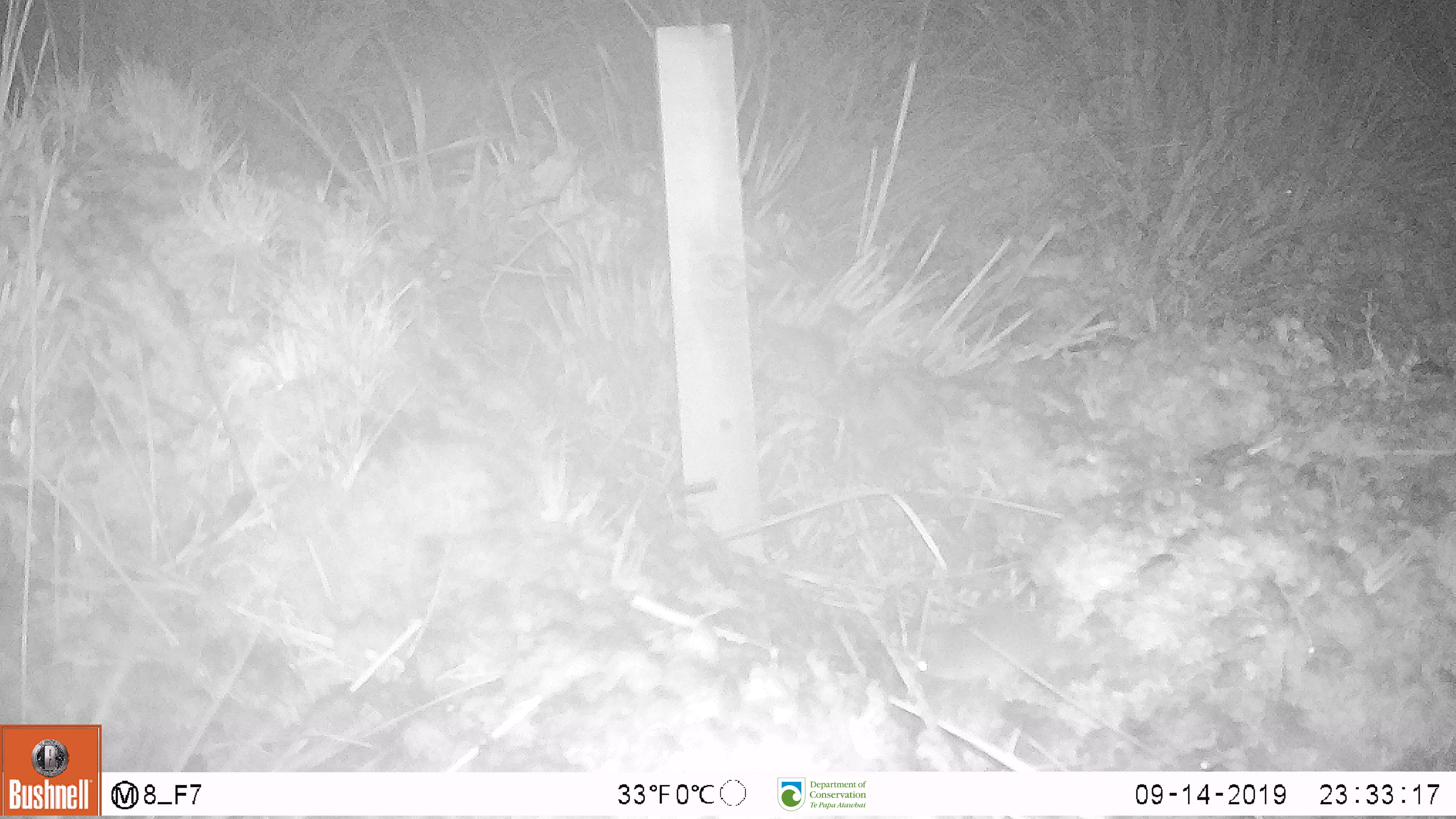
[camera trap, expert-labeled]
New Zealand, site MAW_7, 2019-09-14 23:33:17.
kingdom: Animalia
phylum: Chordata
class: Mammalia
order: Rodentia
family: Muridae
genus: Mus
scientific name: Mus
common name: mouse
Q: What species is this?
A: Mouse (Mus).